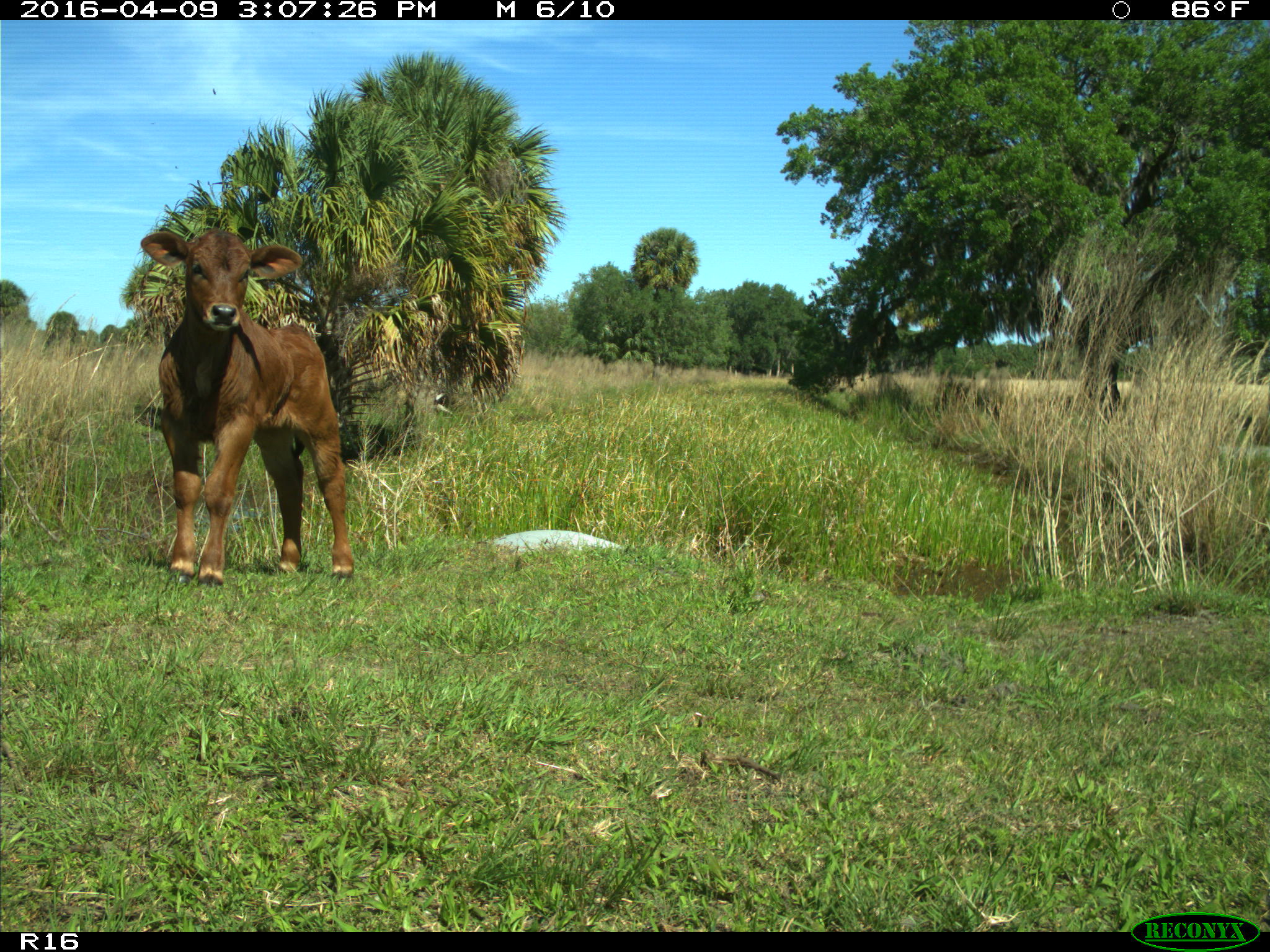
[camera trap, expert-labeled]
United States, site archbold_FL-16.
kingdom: Animalia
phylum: Chordata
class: Mammalia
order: Artiodactyla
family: Bovidae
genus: Bos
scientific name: Bos taurus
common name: domestic cow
Bos taurus (domestic cow).